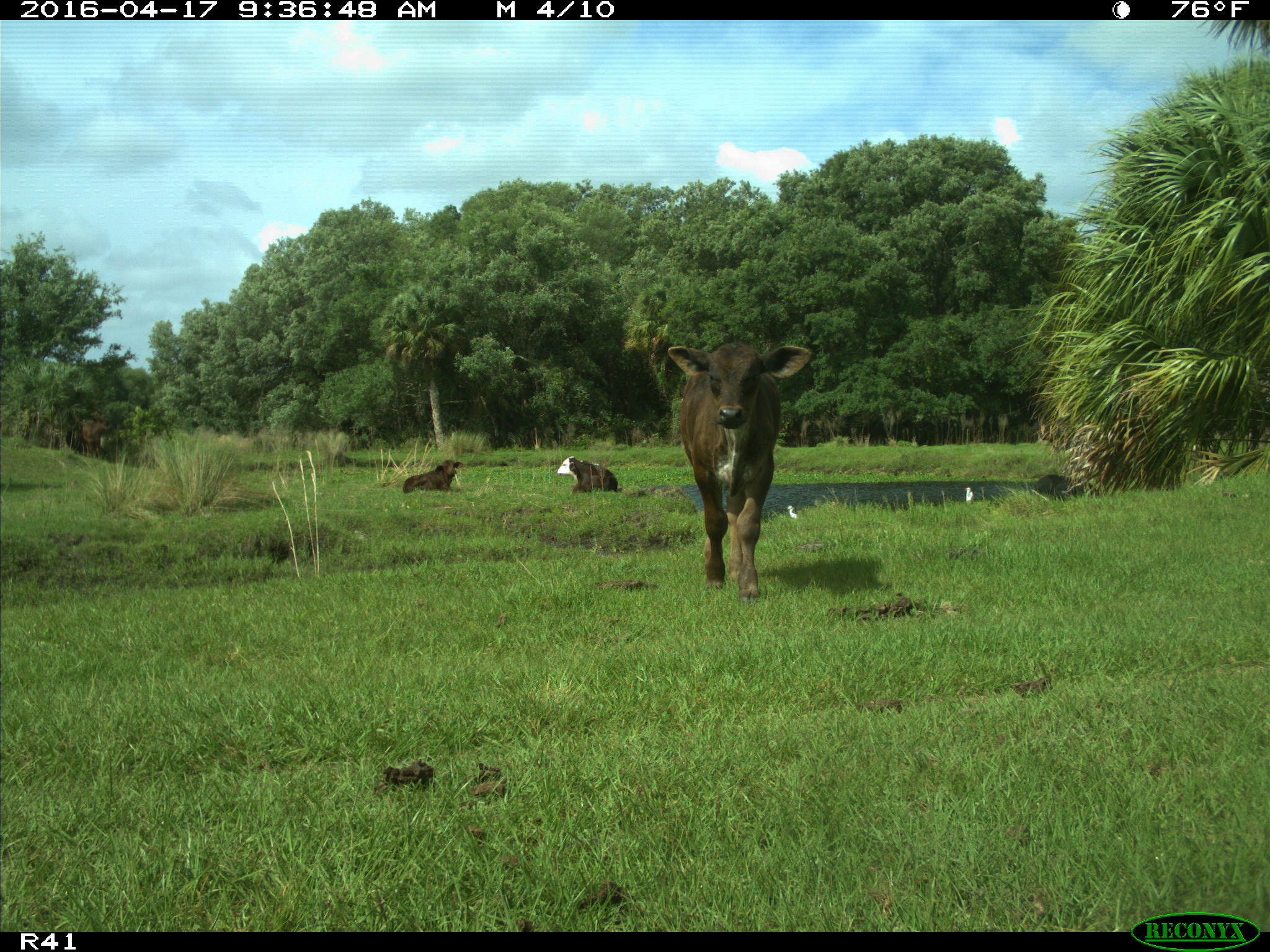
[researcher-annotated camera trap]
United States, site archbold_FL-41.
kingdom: Animalia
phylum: Chordata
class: Mammalia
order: Artiodactyla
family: Bovidae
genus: Bos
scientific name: Bos taurus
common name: domestic cow